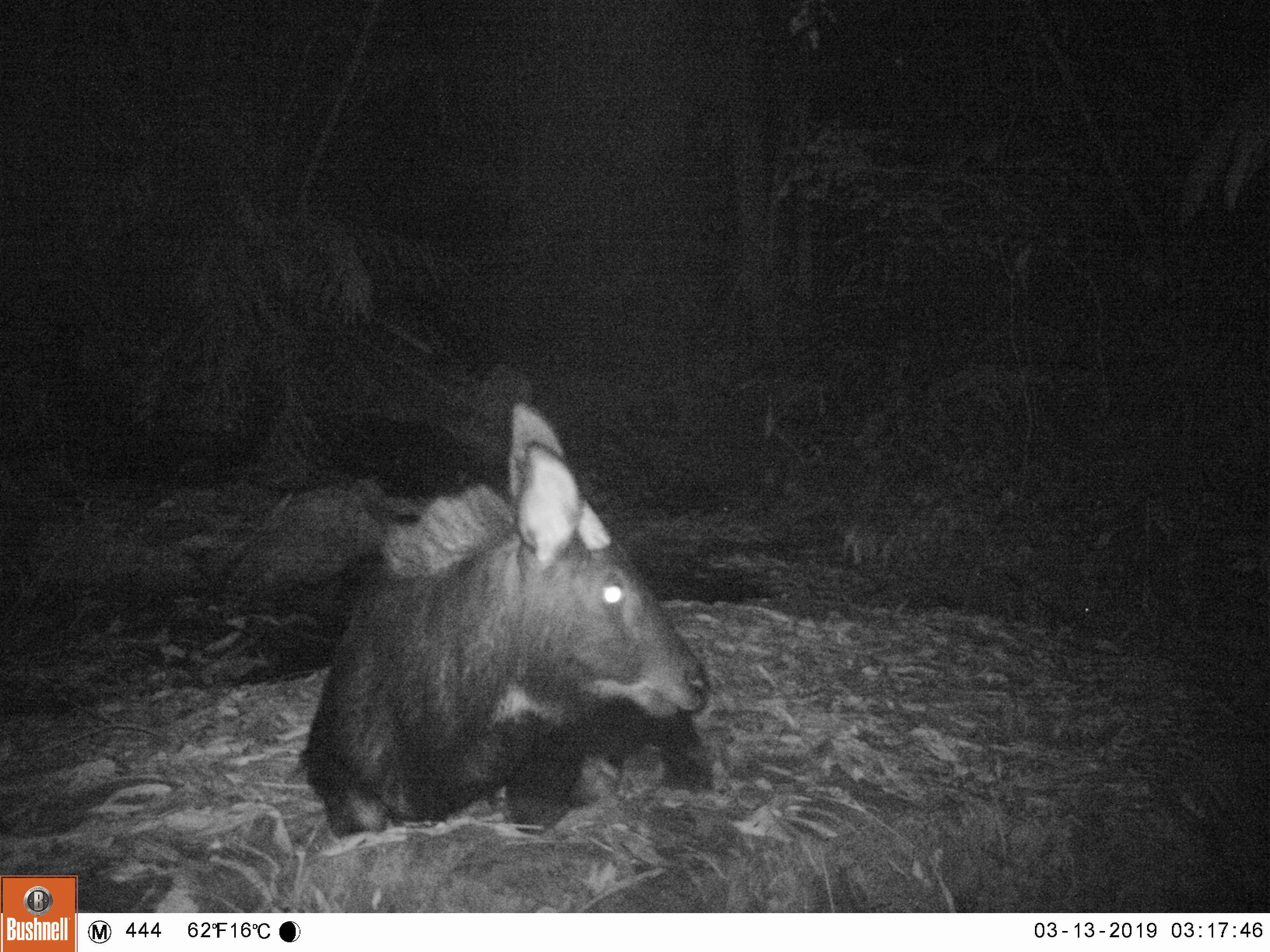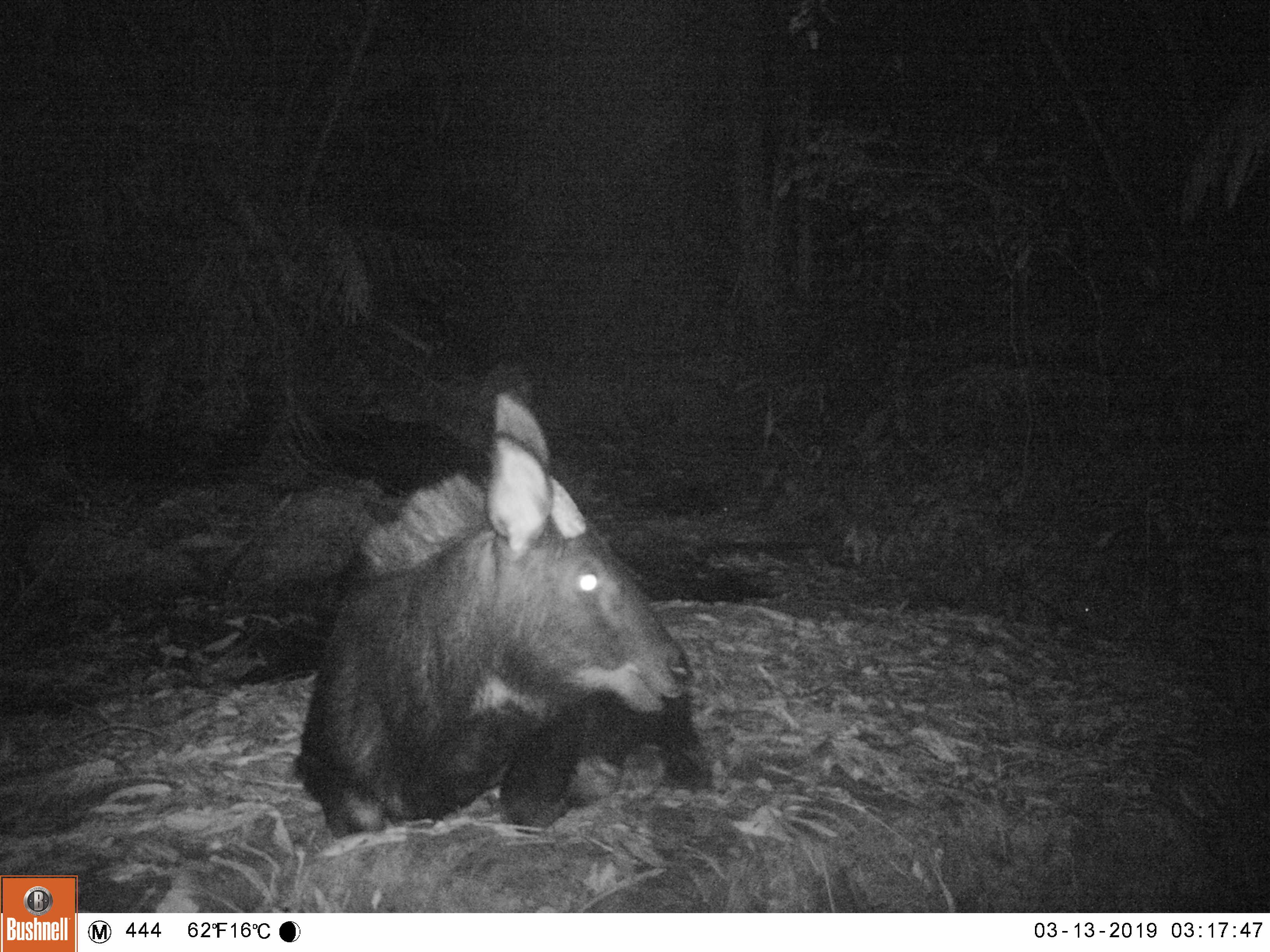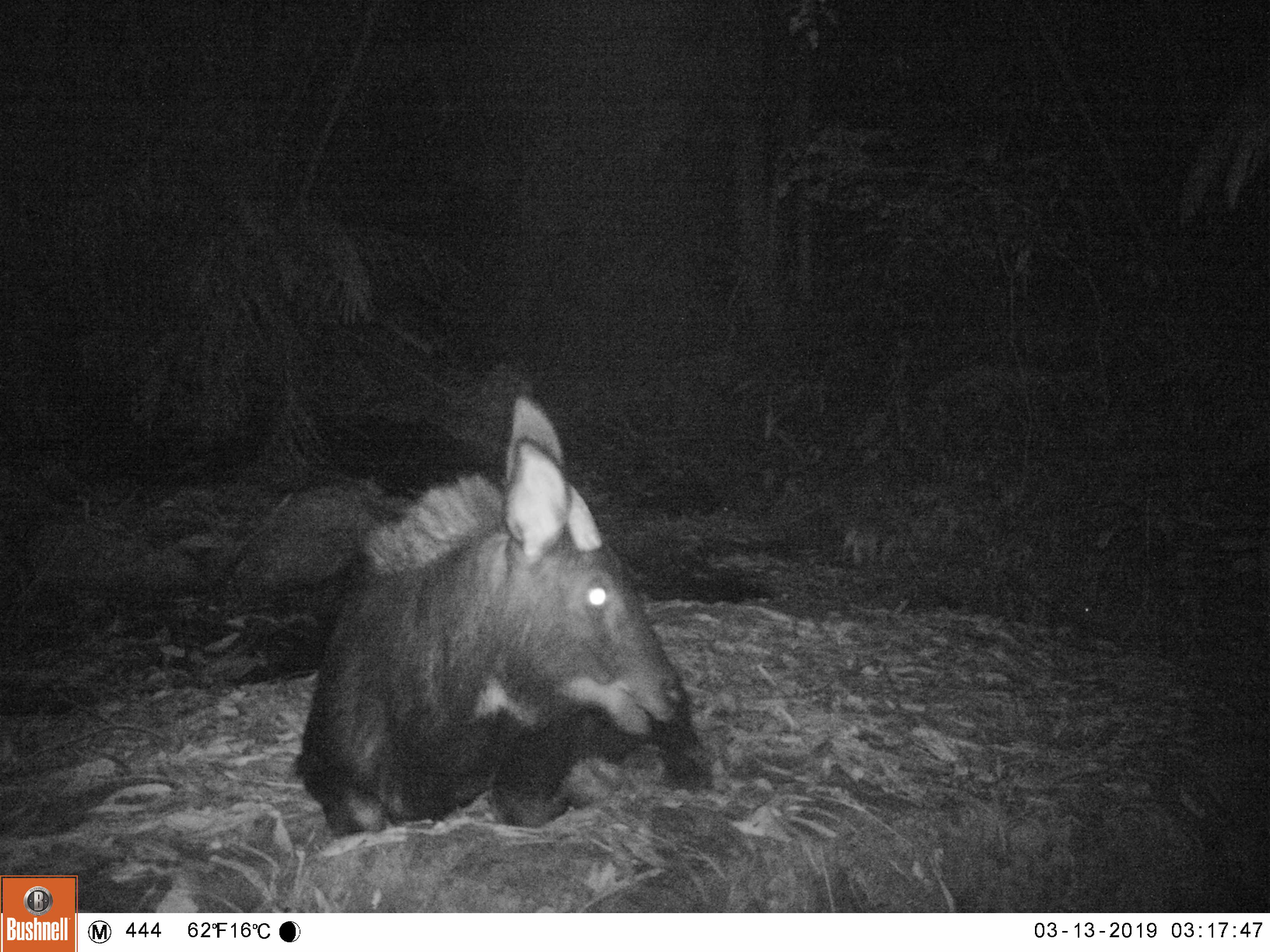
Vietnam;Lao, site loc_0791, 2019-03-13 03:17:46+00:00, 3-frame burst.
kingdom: Animalia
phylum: Chordata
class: Mammalia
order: Artiodactyla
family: Bovidae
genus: Capricornis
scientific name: Capricornis sumatraensis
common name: chinese serow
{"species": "chinese serow (Capricornis sumatraensis)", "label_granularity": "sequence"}